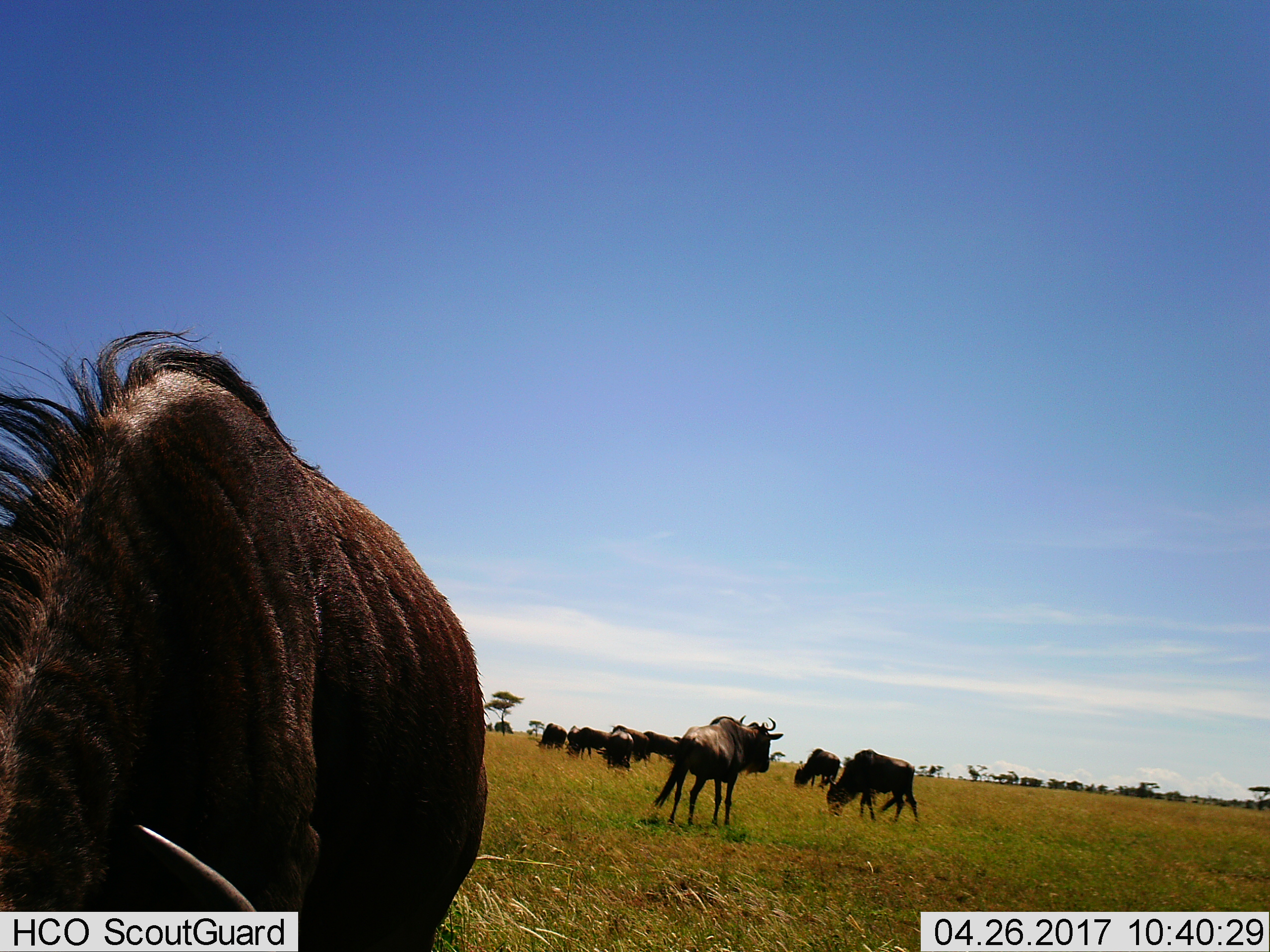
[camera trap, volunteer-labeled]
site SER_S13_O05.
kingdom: Animalia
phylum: Chordata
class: Mammalia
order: Artiodactyla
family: Bovidae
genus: Connochaetes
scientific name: Connochaetes taurinus taurinus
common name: blue wildebeest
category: wildebeestblue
Wildebeestblue (blue wildebeest) (Connochaetes taurinus taurinus), count 10. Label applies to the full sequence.